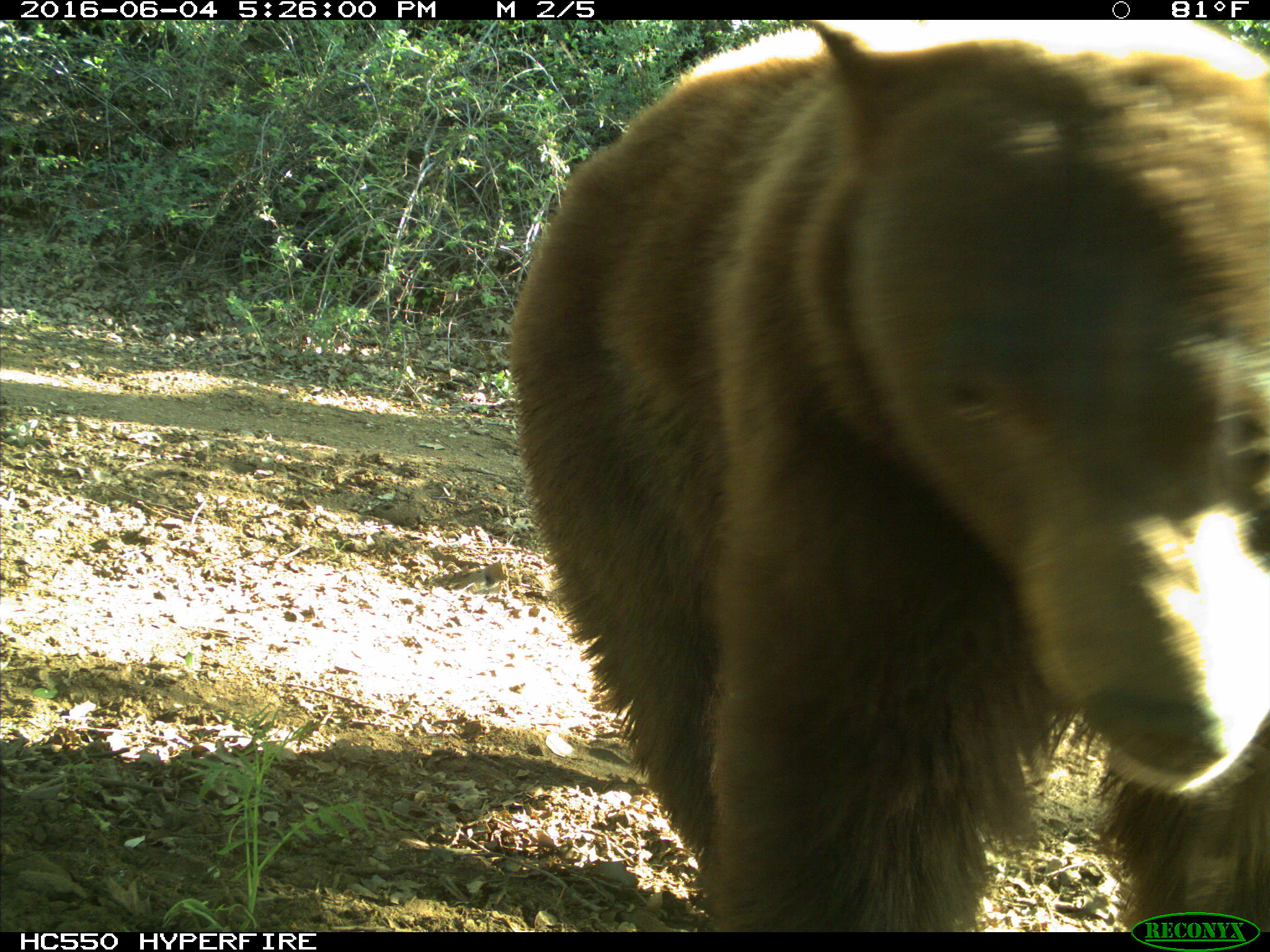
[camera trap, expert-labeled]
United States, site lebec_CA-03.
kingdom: Animalia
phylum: Chordata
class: Mammalia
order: Carnivora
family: Ursidae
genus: Ursus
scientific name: Ursus americanus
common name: american black bear